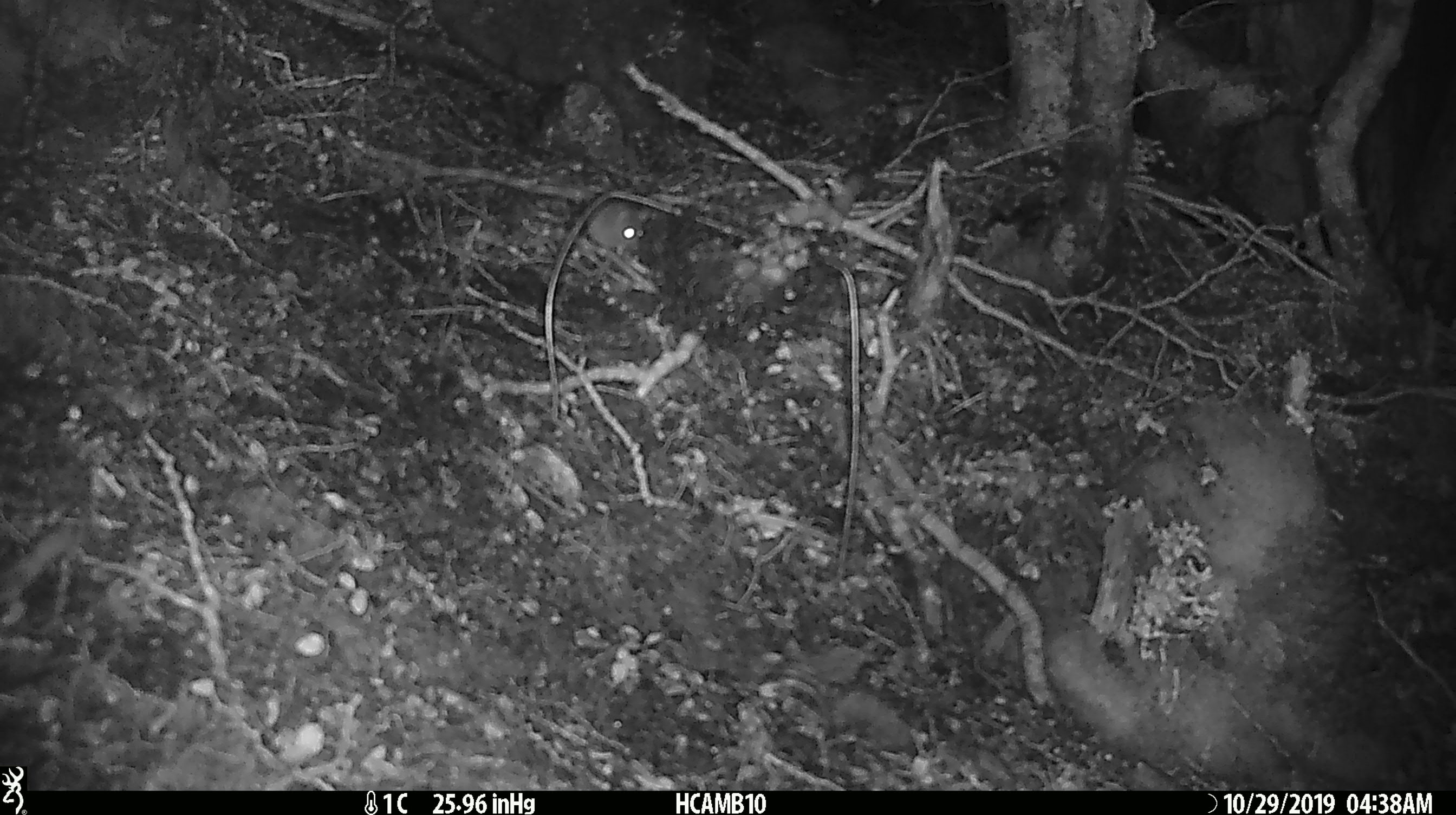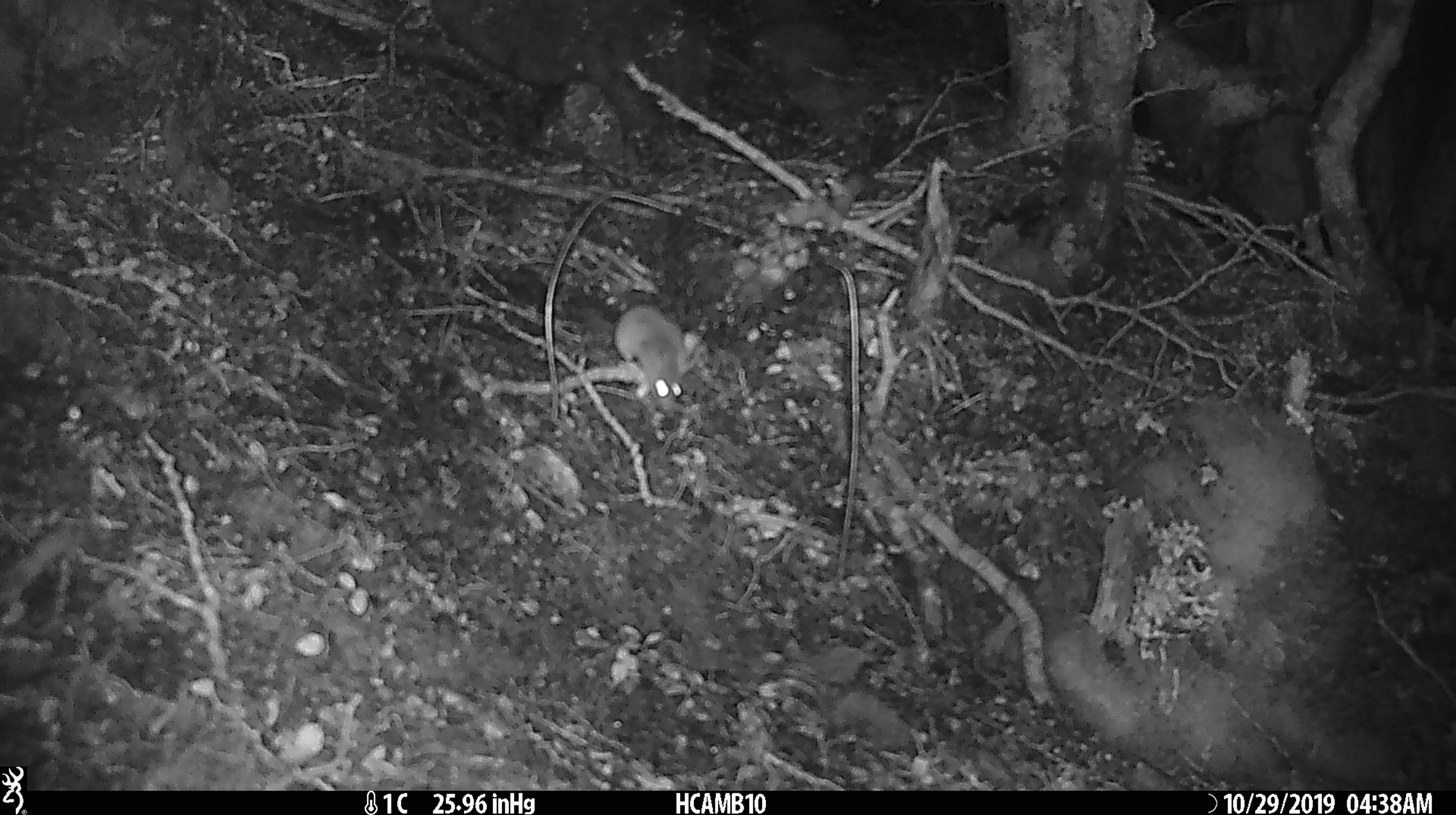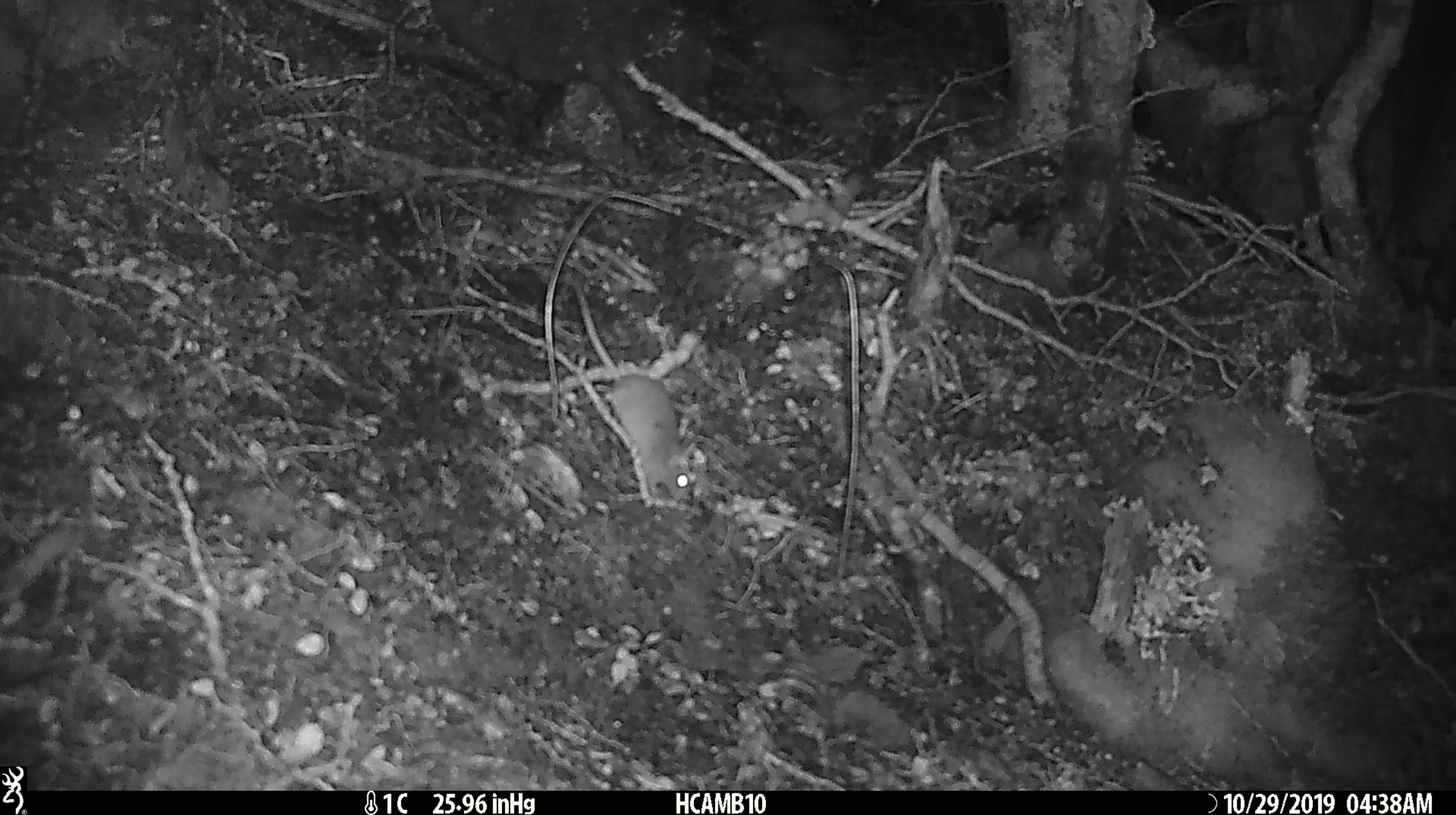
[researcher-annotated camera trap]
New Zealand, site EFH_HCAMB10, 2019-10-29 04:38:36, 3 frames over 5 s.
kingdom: Animalia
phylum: Chordata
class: Mammalia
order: Rodentia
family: Muridae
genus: Mus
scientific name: Mus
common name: mouse